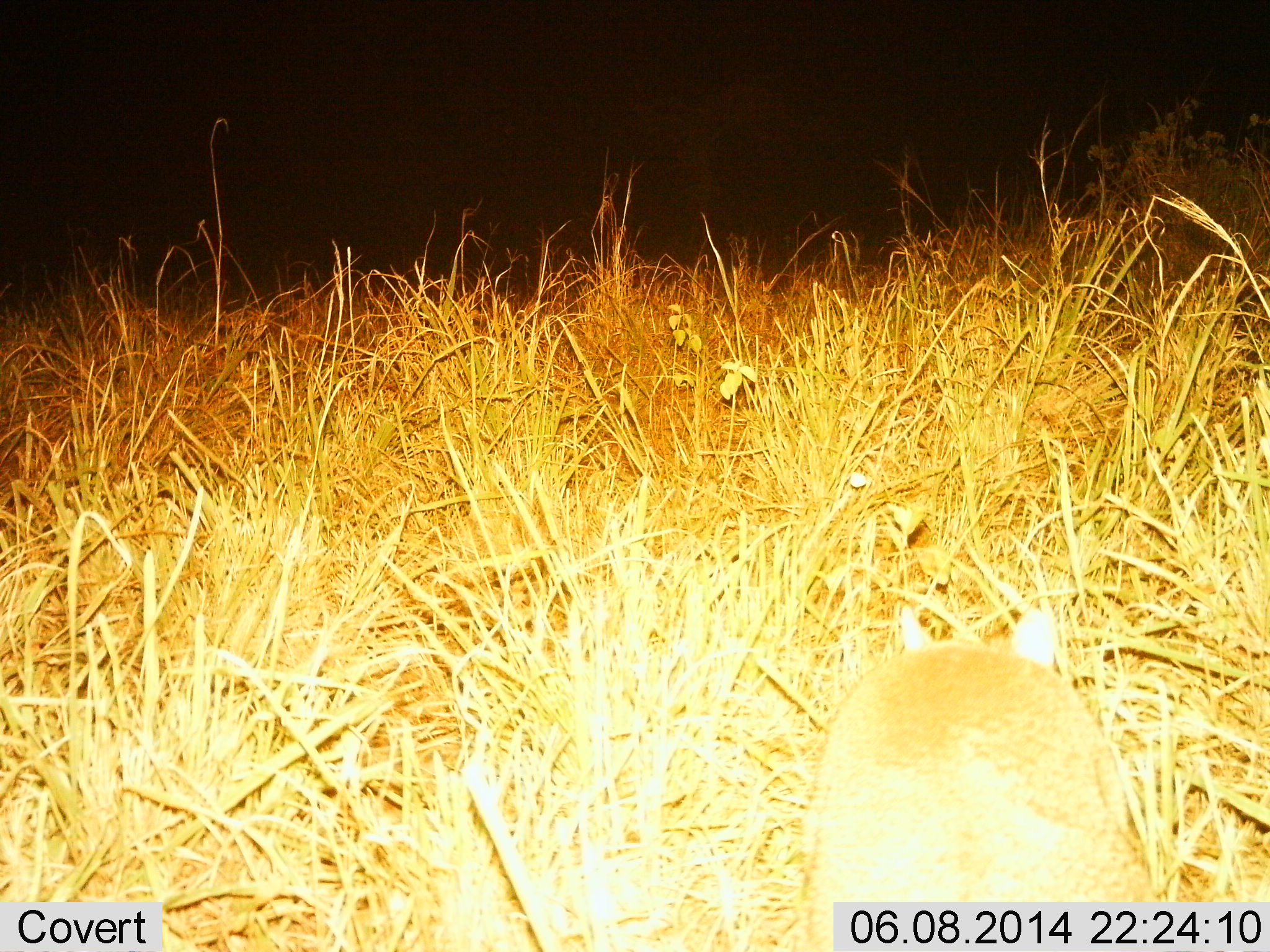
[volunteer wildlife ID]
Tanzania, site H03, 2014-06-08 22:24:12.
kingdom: Animalia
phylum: Chordata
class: Mammalia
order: Tubulidentata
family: Orycteropodidae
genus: Orycteropus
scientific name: Orycteropus afer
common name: aardvark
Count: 1.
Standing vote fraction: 33%.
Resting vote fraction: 0%.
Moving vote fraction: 33%.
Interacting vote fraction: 0%.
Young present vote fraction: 0%.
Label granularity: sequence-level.